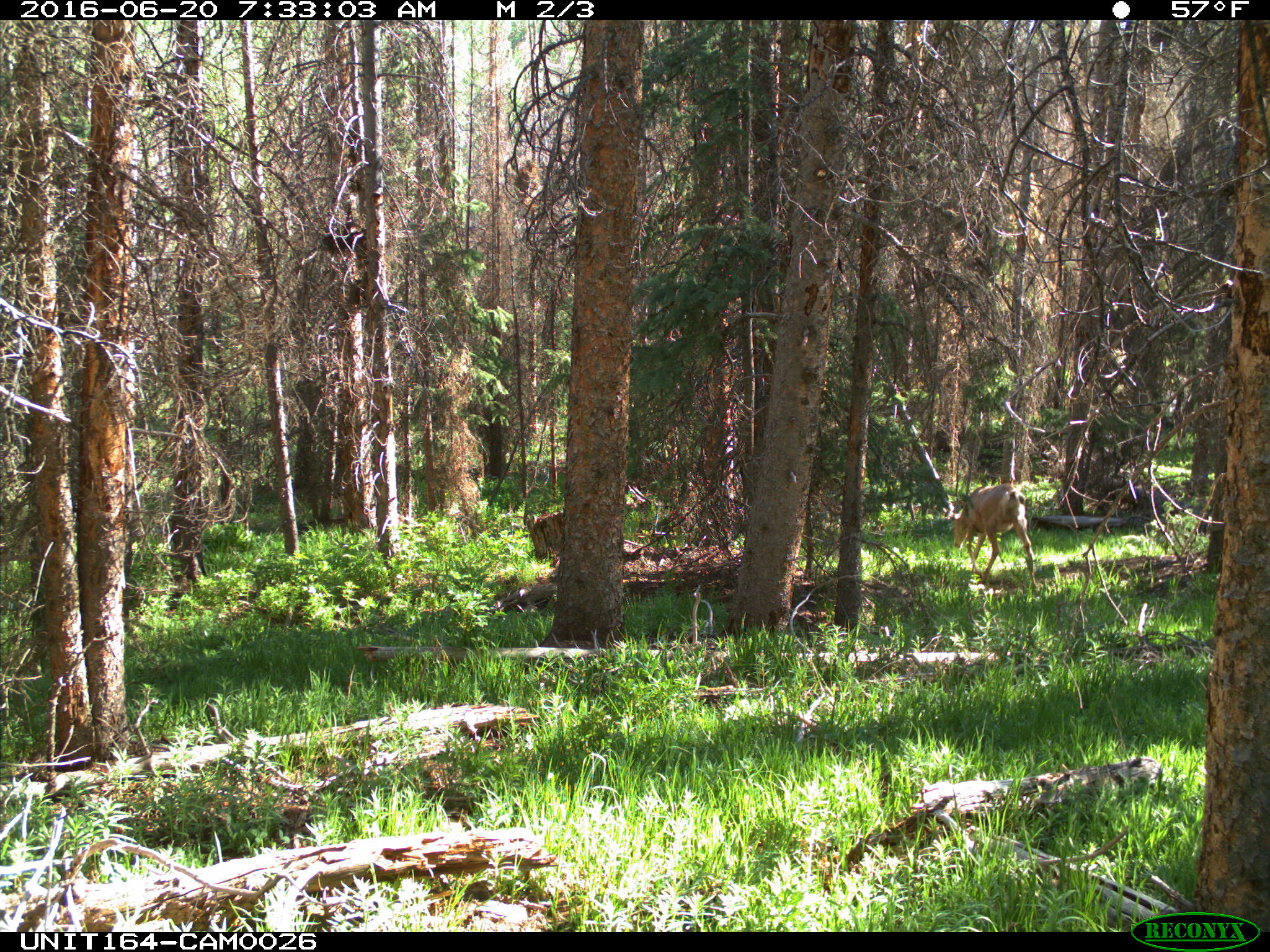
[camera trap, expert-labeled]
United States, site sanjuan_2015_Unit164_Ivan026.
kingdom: Animalia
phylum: Chordata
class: Mammalia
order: Artiodactyla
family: Cervidae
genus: Odocoileus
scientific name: Odocoileus hemionus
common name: mule deer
Odocoileus hemionus (mule deer).